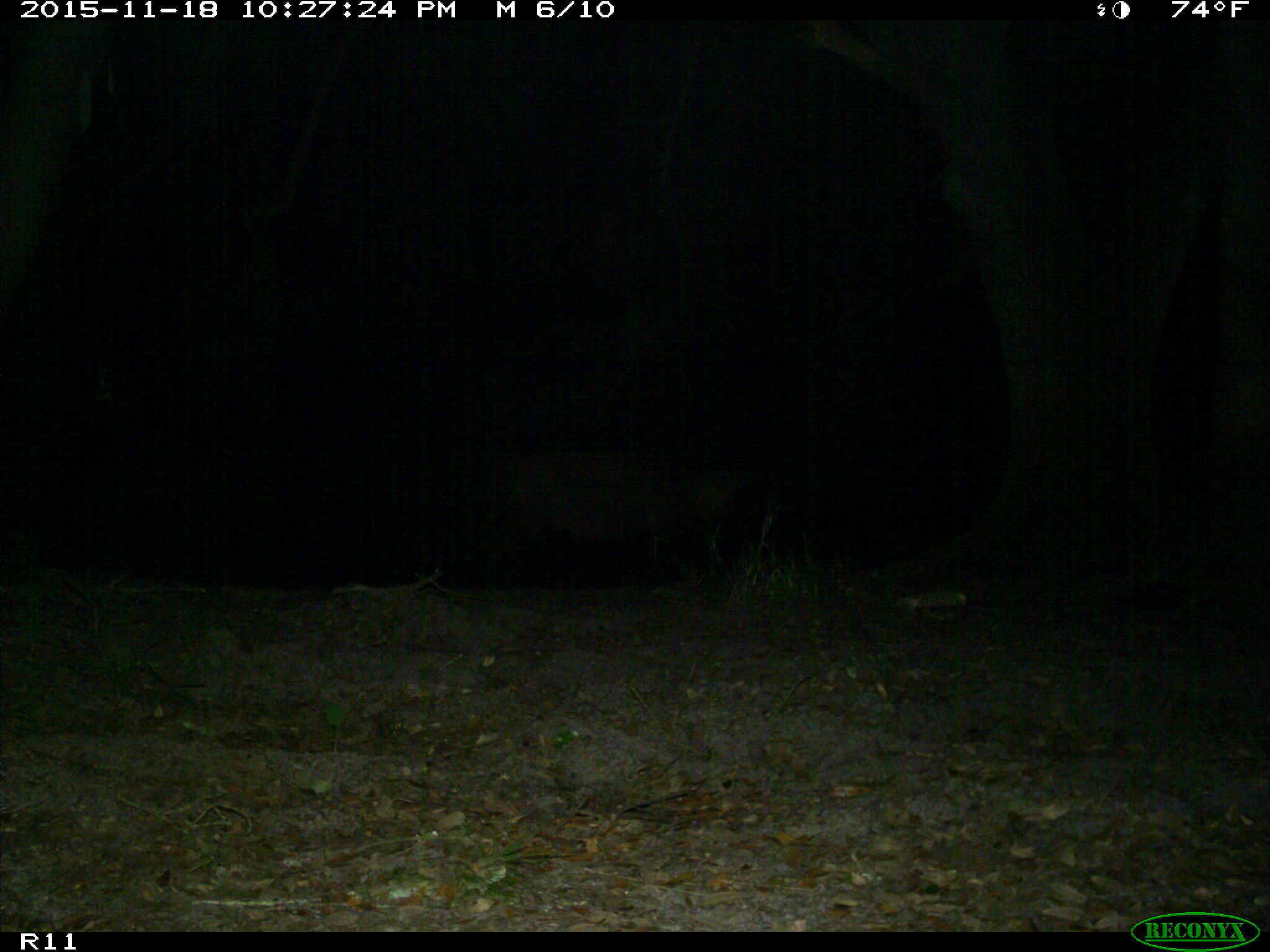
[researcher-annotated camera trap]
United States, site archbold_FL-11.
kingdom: Animalia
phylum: Chordata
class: Mammalia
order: Artiodactyla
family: Suidae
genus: Sus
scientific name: Sus scrofa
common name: wild boar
Sus scrofa (wild boar).